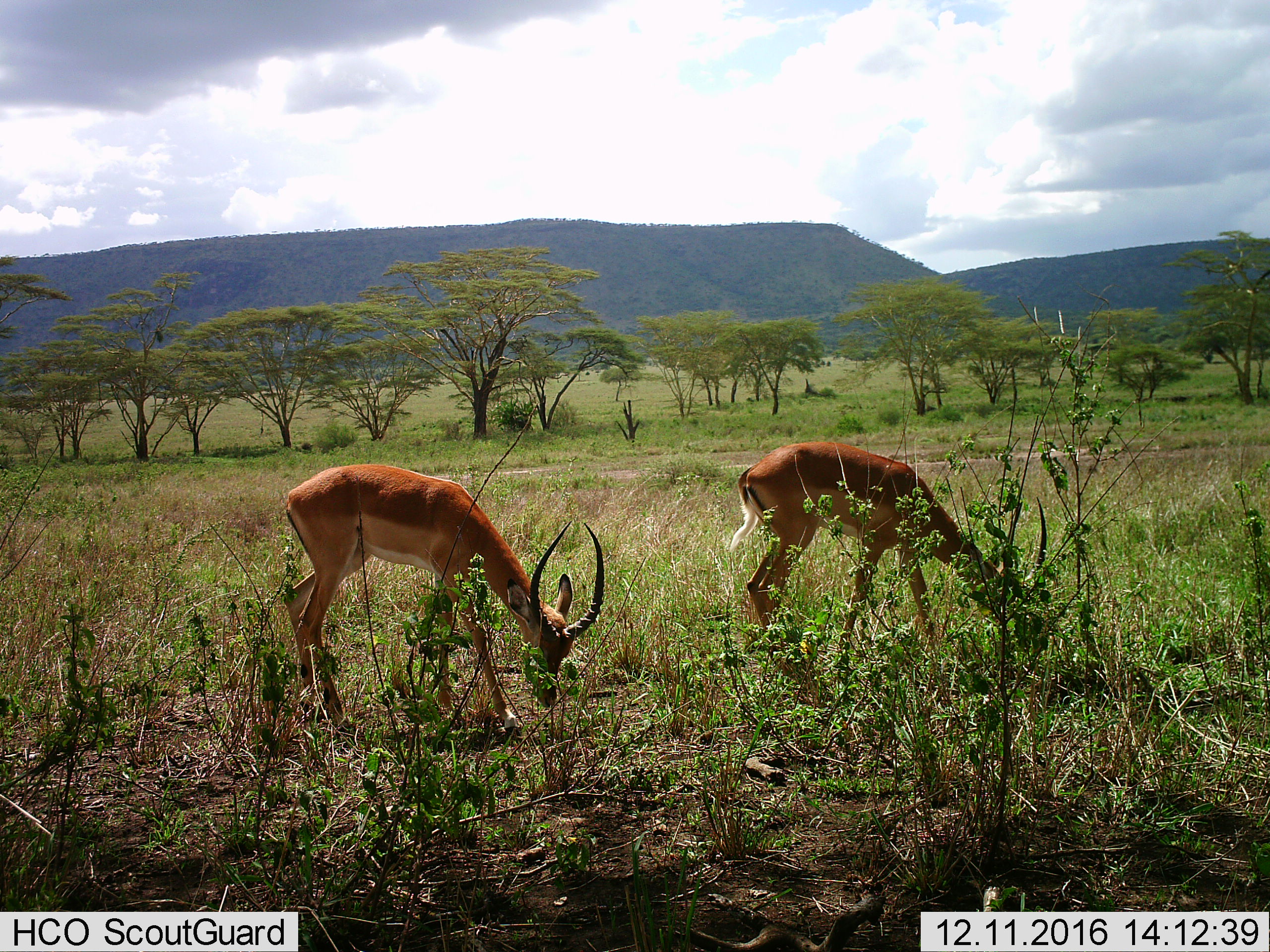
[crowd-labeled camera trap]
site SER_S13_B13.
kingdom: Animalia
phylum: Chordata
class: Mammalia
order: Artiodactyla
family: Bovidae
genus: Nanger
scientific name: Nanger granti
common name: grant's gazelle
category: gazellegrants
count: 2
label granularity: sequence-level